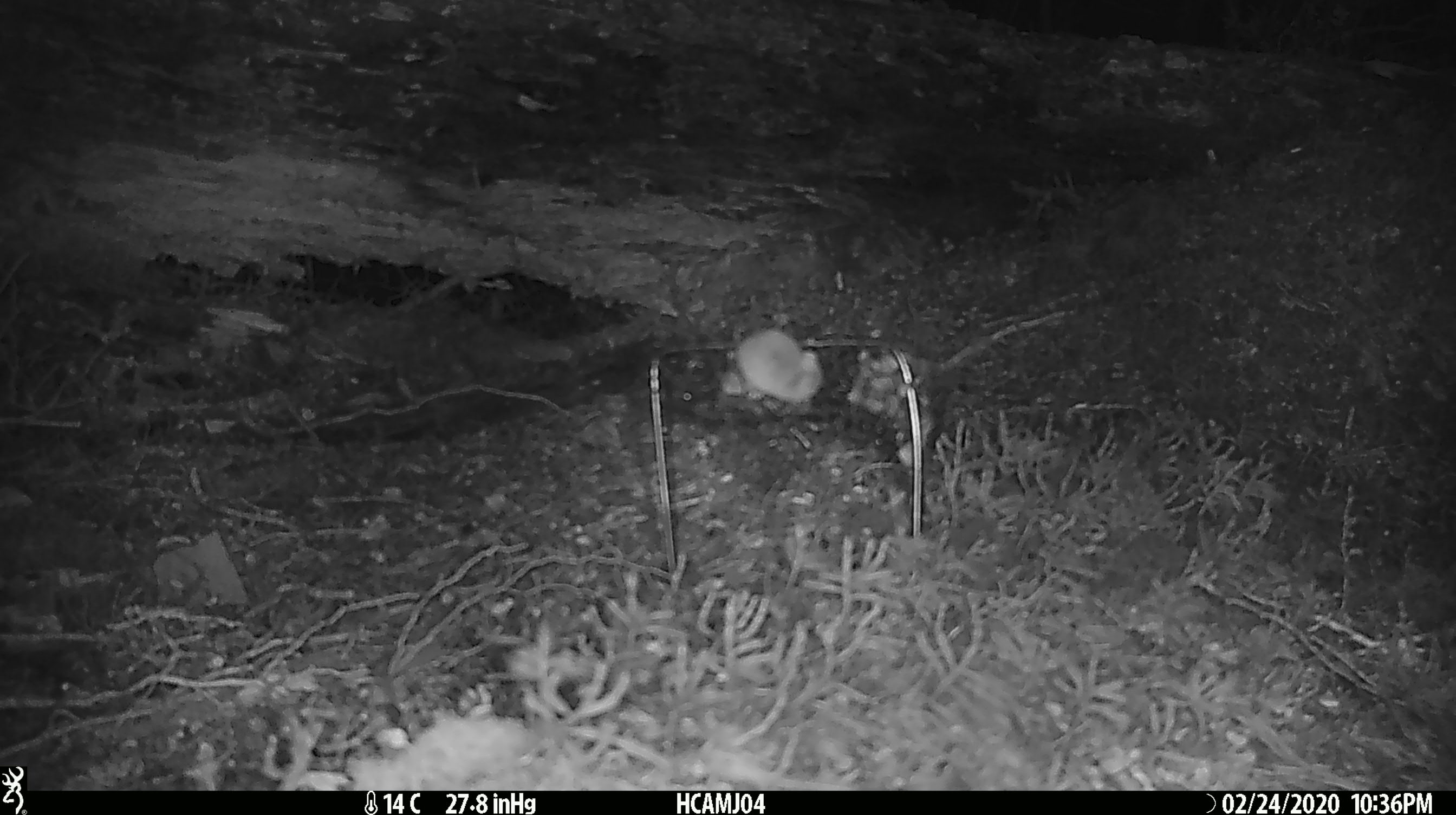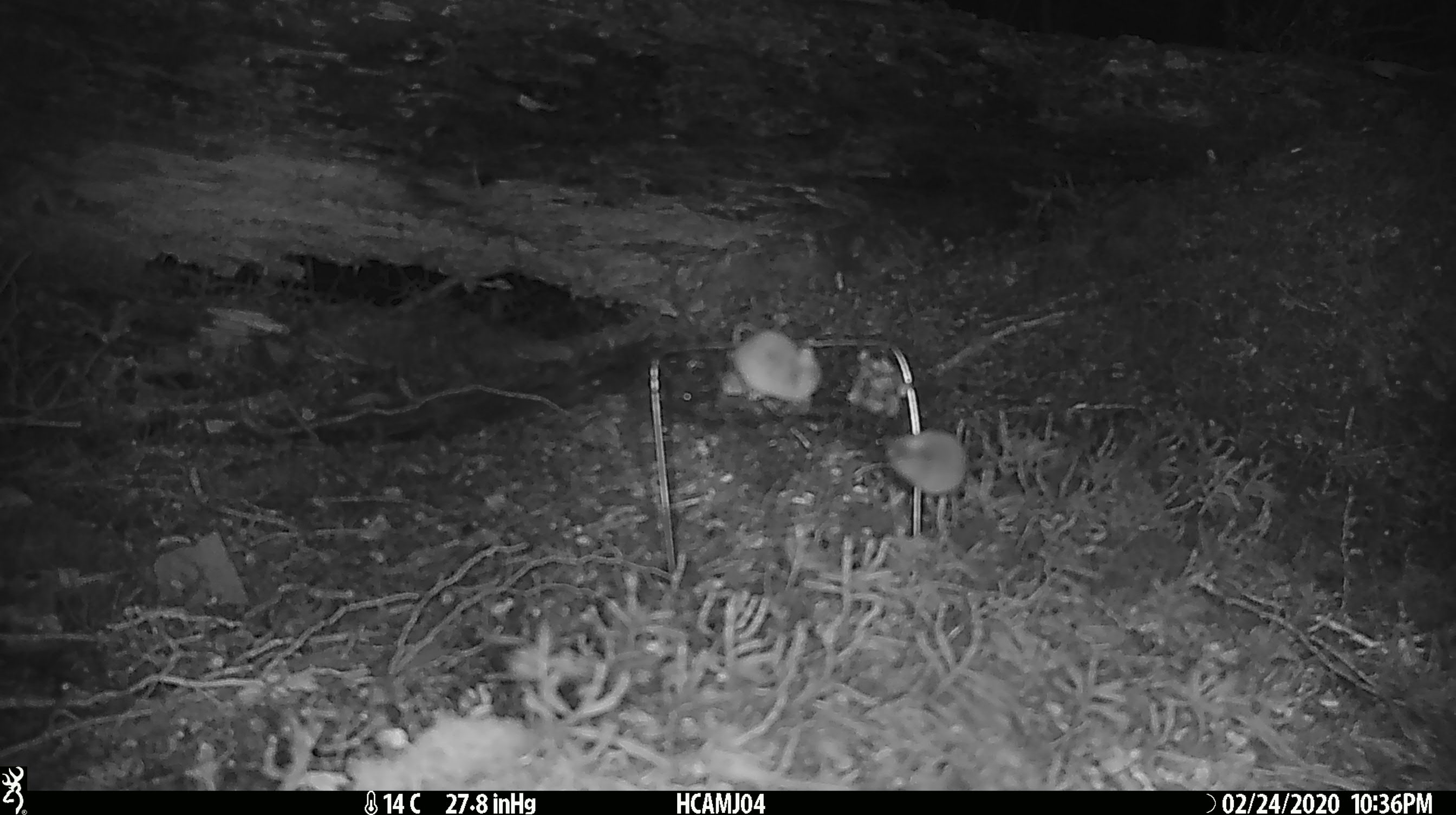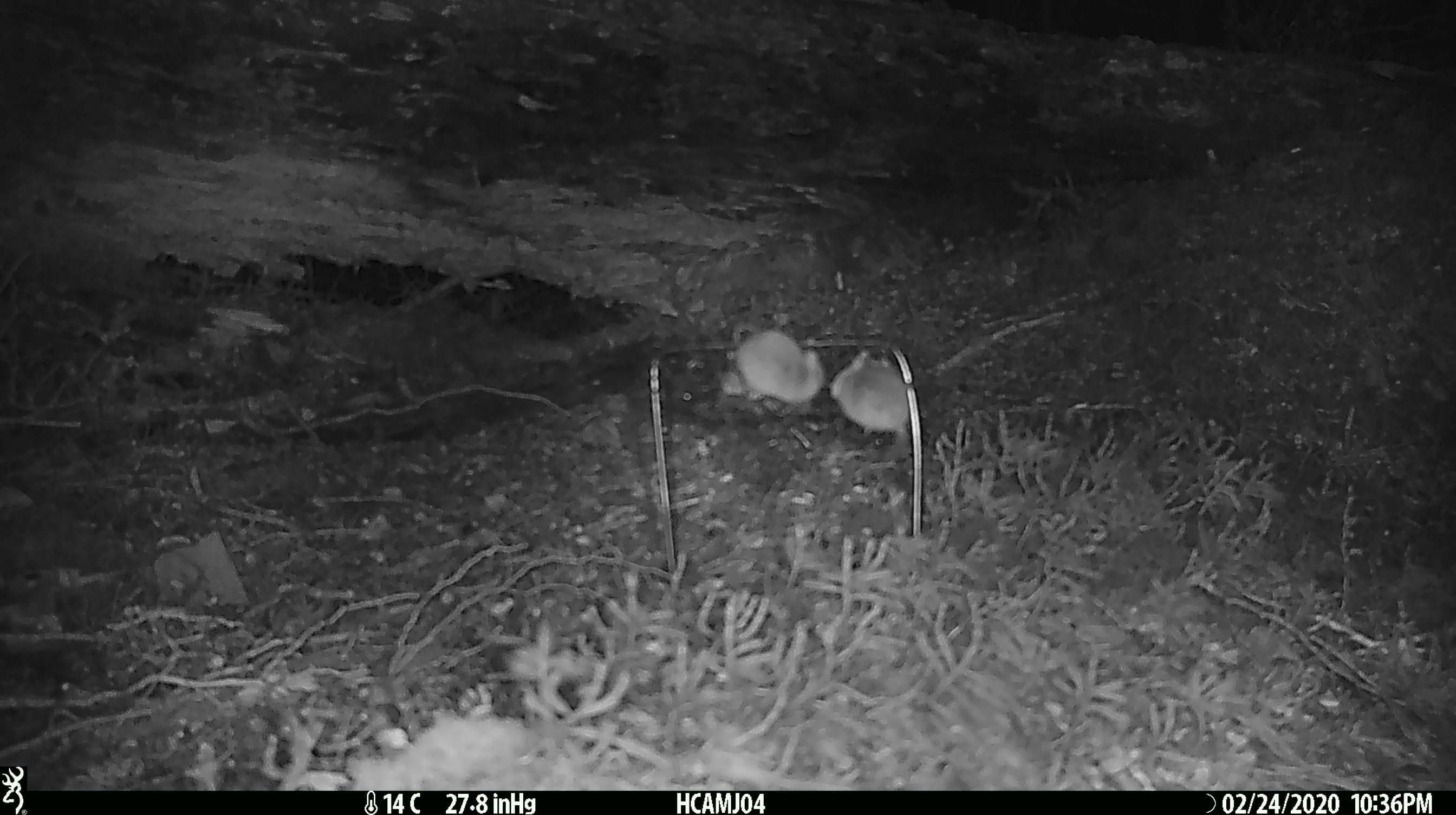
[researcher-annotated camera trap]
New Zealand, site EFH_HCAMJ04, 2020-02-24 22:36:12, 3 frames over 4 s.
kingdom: Animalia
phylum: Chordata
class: Mammalia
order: Rodentia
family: Muridae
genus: Mus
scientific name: Mus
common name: mouse